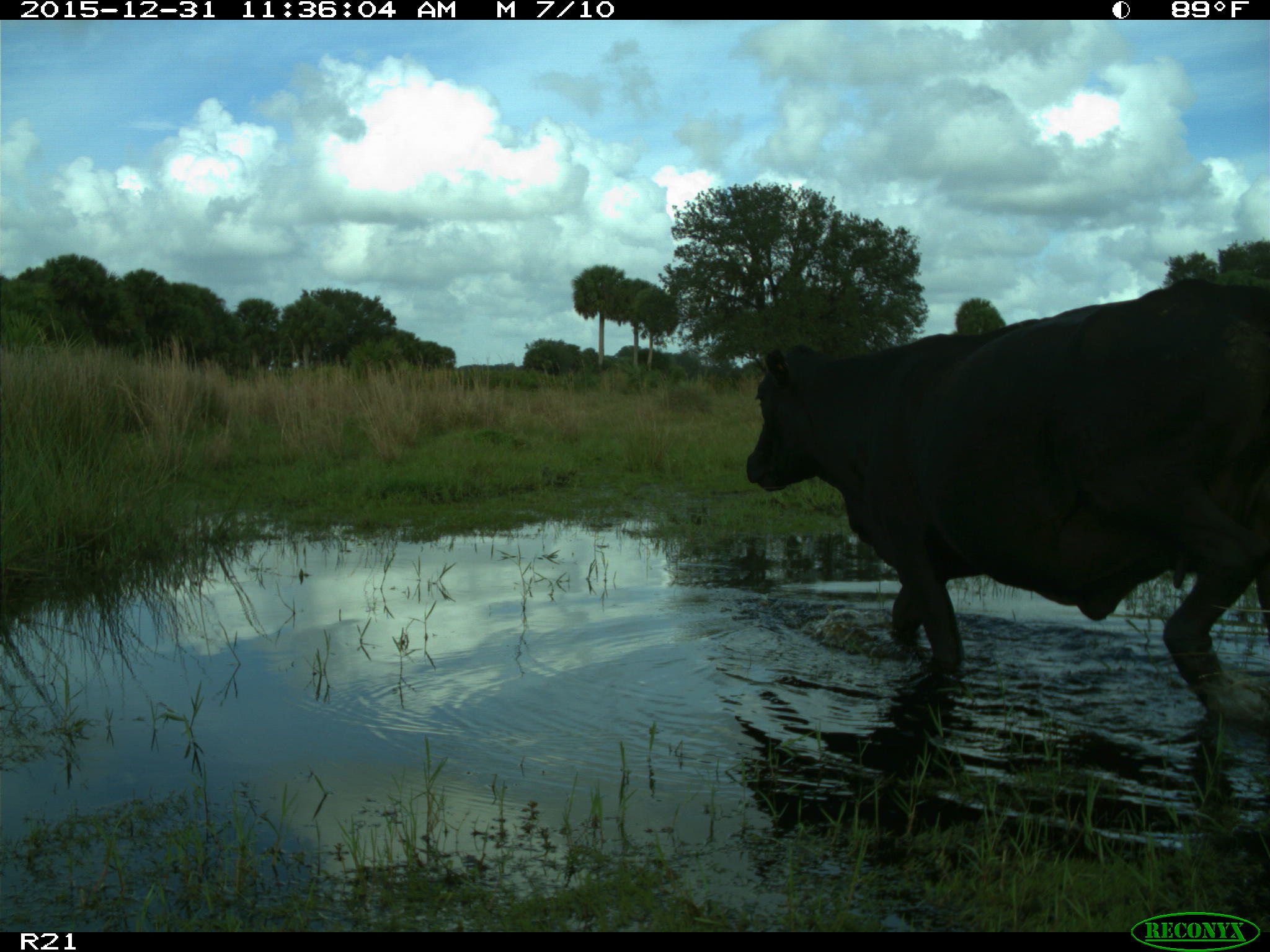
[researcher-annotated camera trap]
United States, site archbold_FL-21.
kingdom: Animalia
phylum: Chordata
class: Mammalia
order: Artiodactyla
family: Bovidae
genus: Bos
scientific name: Bos taurus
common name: domestic cow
Bos taurus (domestic cow).